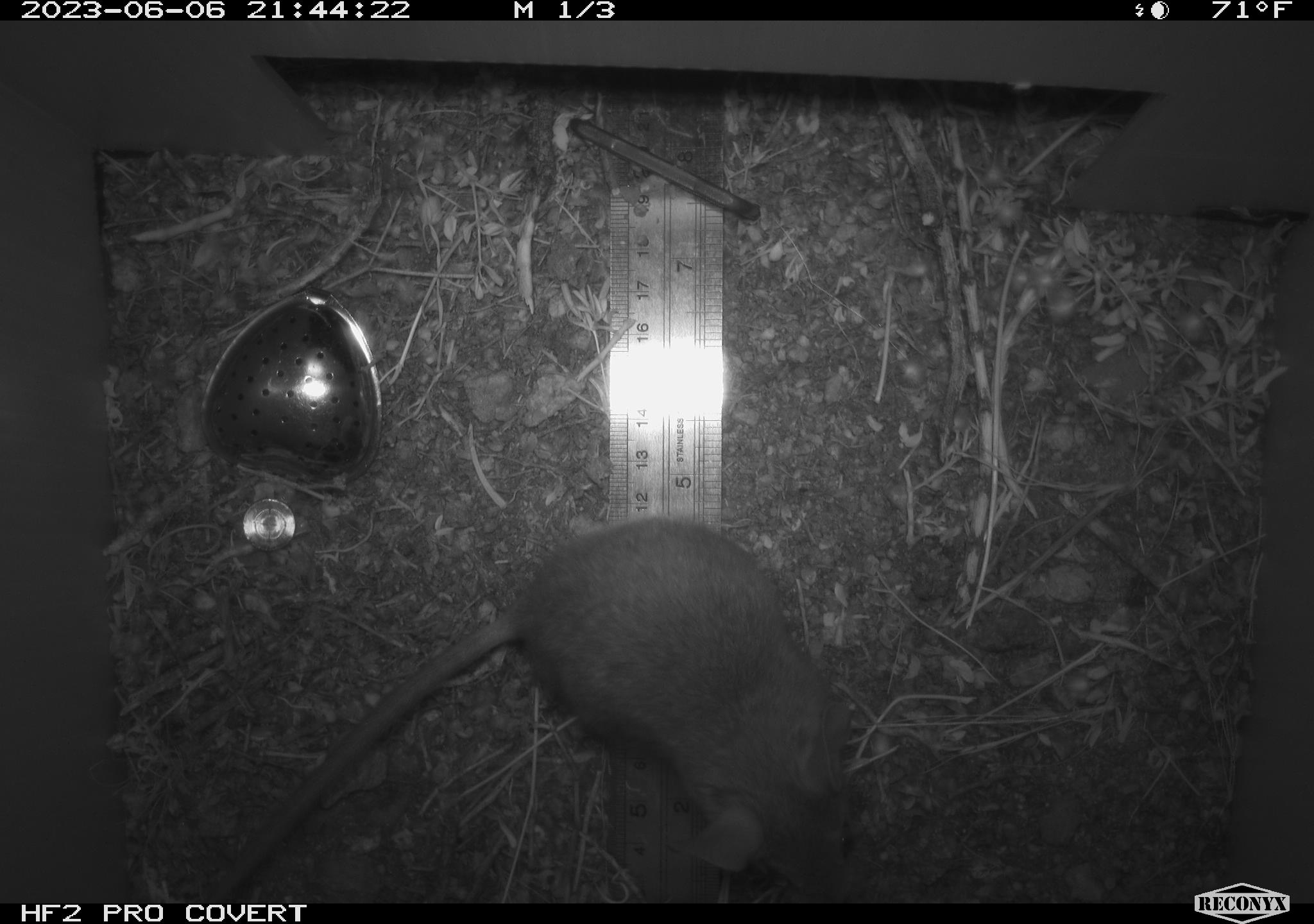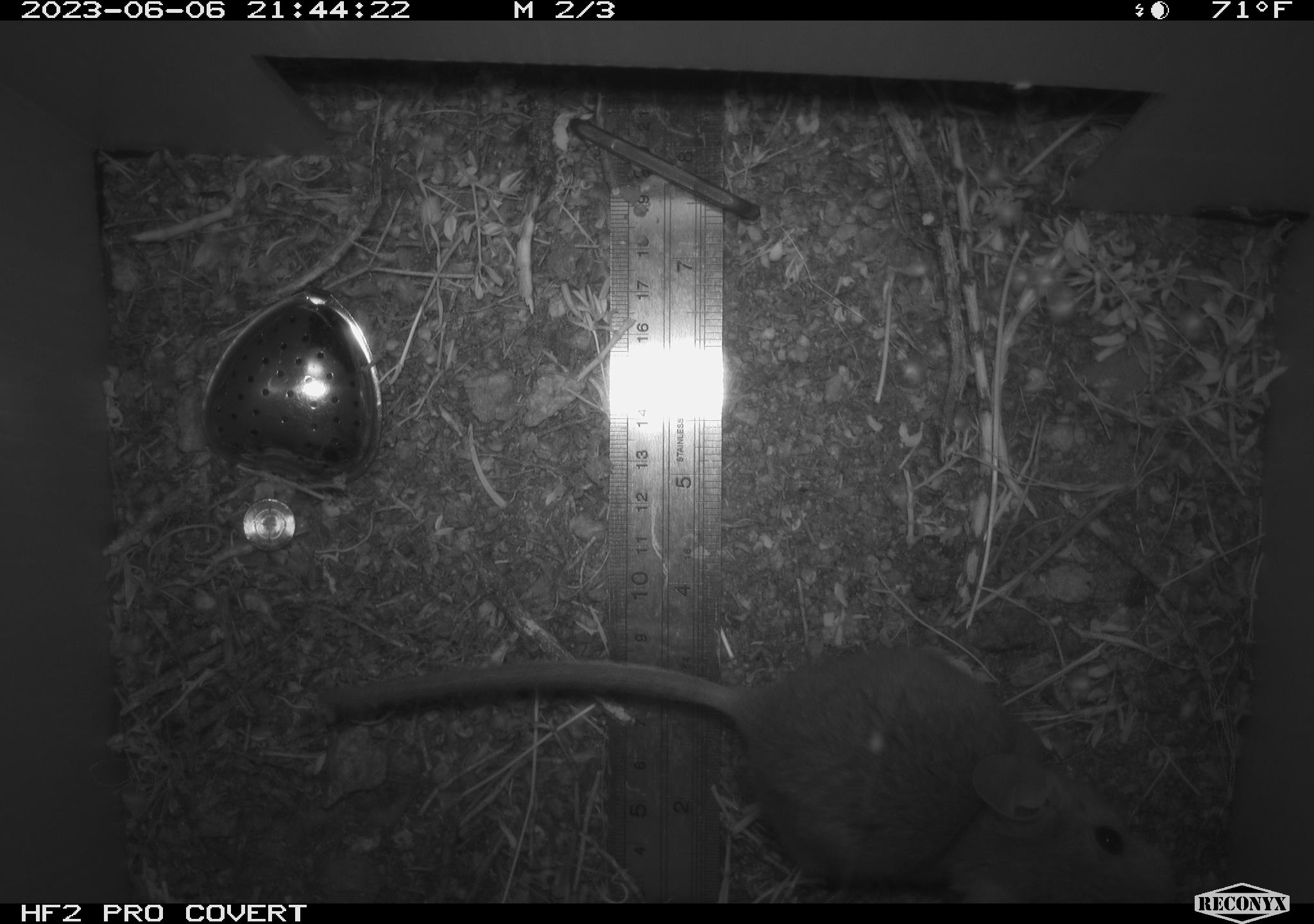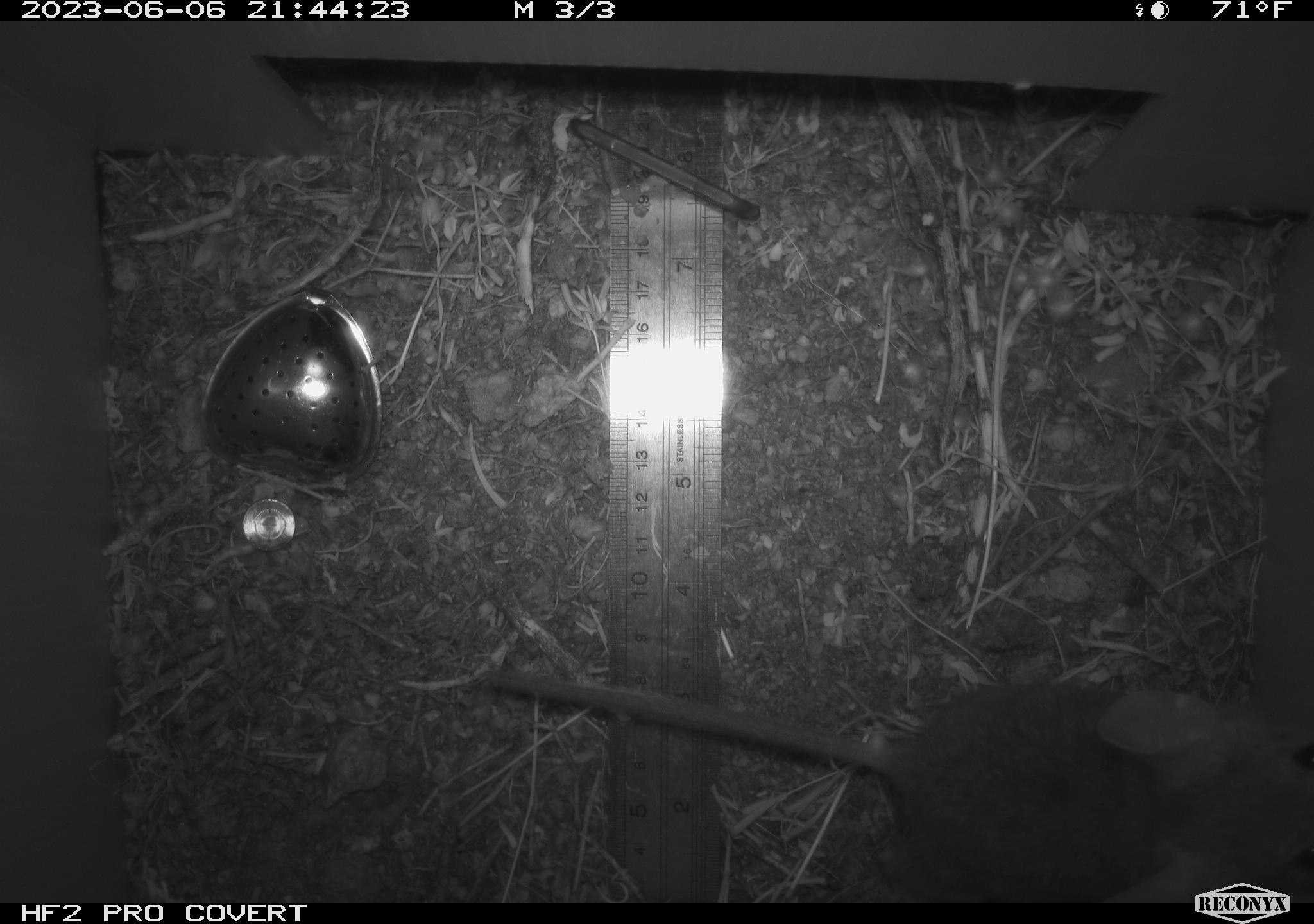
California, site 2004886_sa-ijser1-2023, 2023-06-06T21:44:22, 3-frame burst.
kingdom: Animalia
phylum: Chordata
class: Mammalia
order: Rodentia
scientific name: Rodentia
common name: woodrat or rat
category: woodrat or rat species